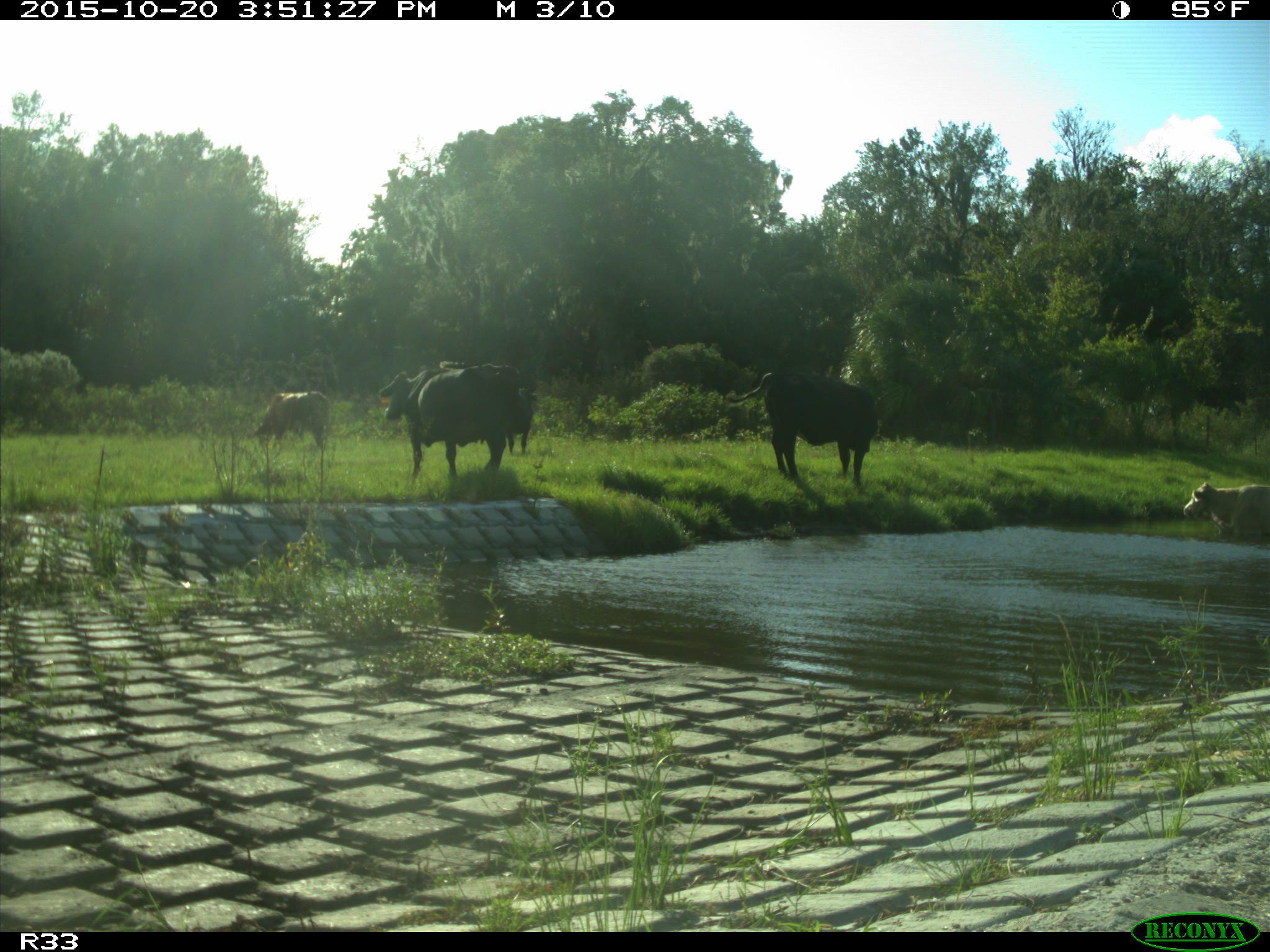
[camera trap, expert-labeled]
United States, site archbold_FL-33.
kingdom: Animalia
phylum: Chordata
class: Mammalia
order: Artiodactyla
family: Bovidae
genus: Bos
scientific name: Bos taurus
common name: domestic cow